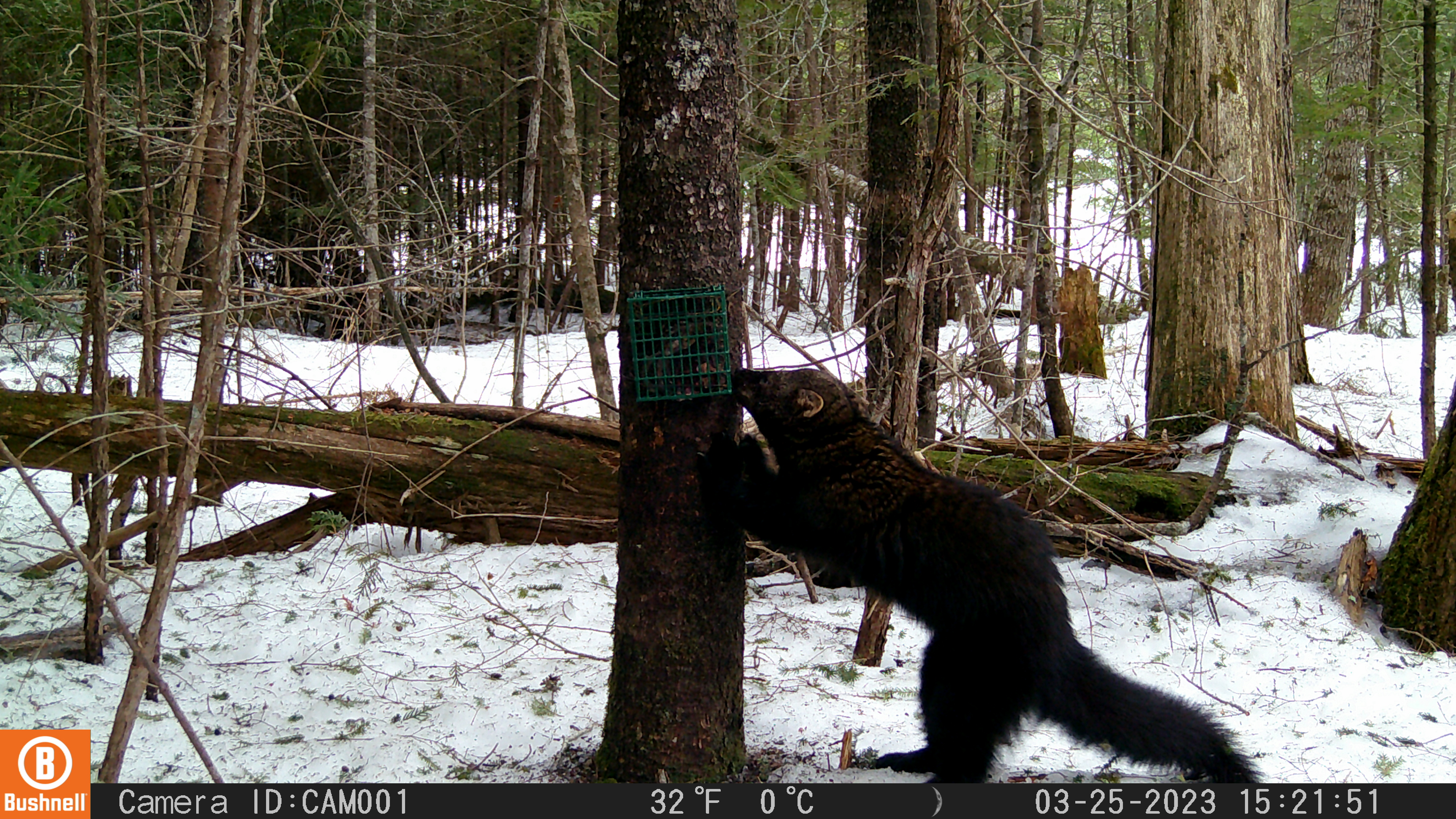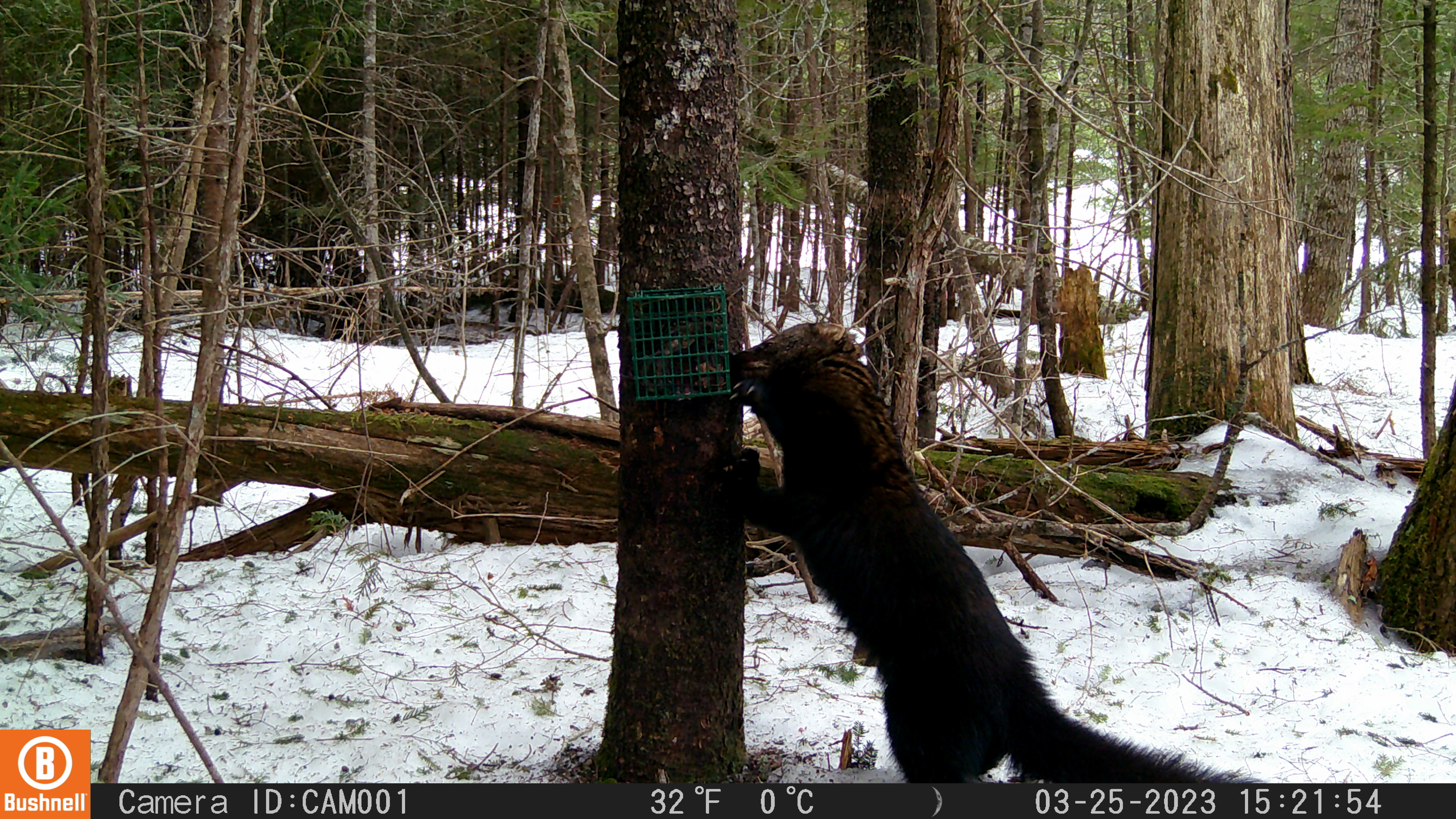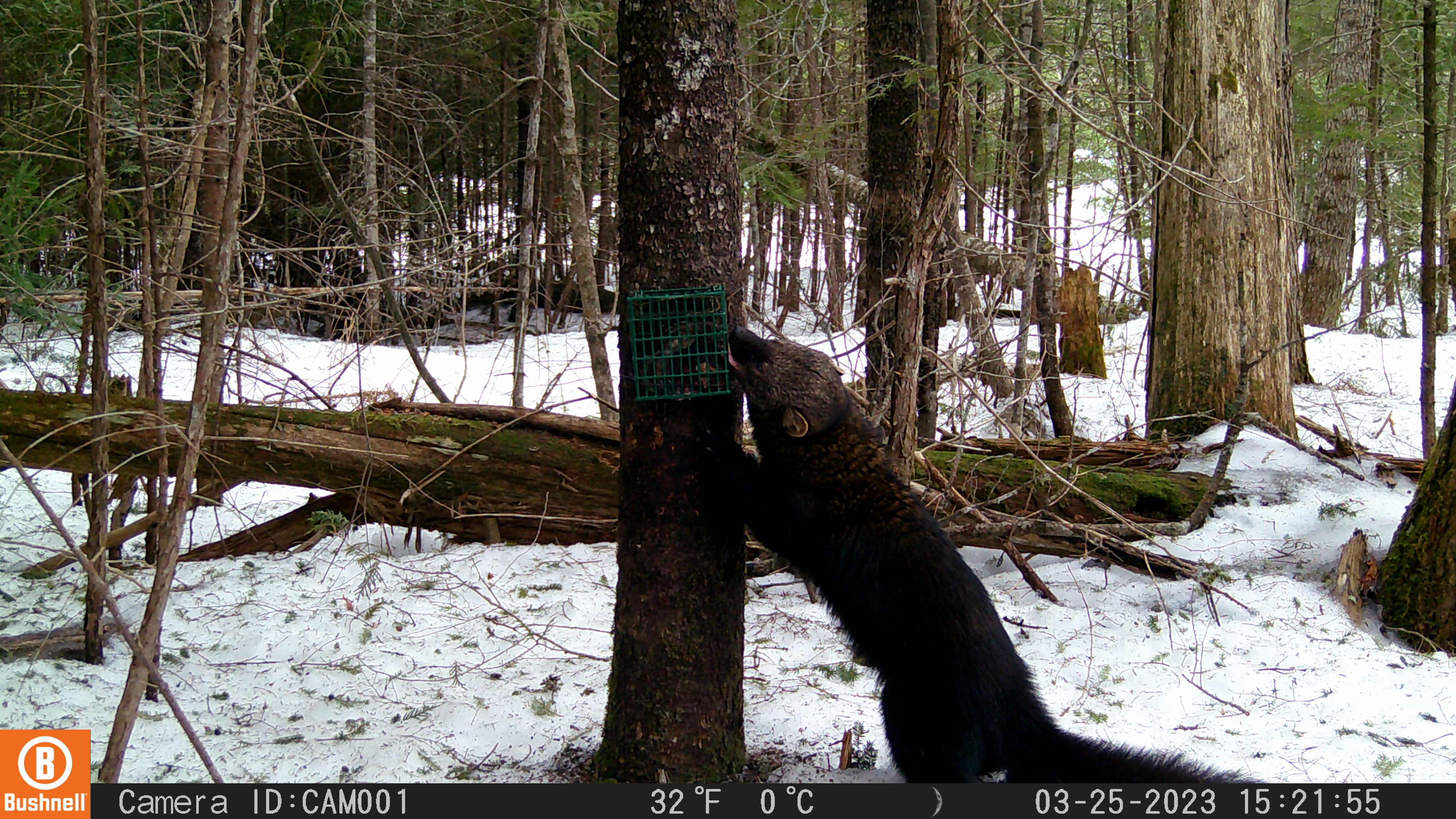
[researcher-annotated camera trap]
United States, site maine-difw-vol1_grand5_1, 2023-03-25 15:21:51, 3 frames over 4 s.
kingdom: Animalia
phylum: Chordata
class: Mammalia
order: Carnivora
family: Mustelidae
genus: Pekania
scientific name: Pekania pennanti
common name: fisher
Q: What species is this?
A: Fisher (Pekania pennanti).